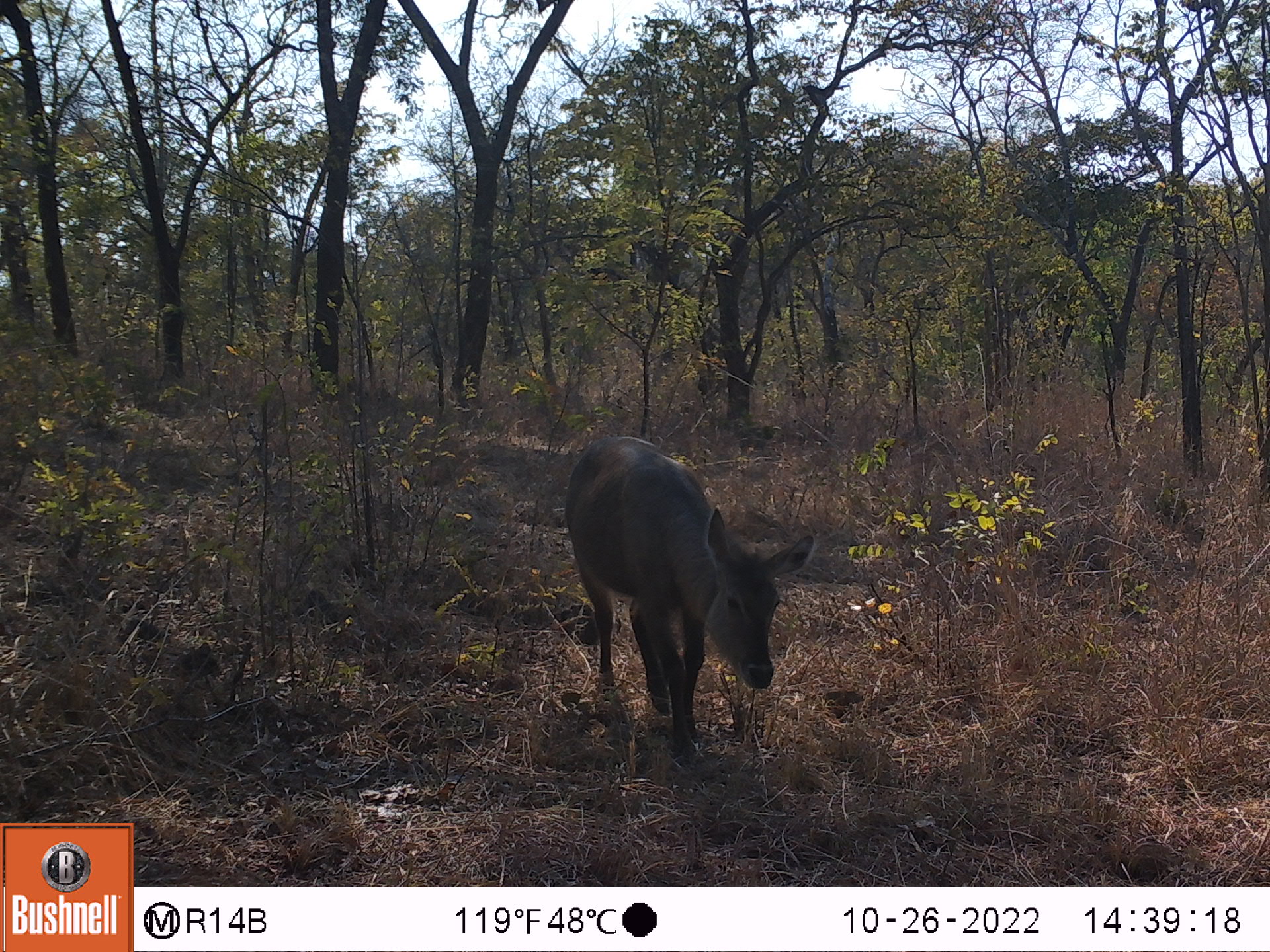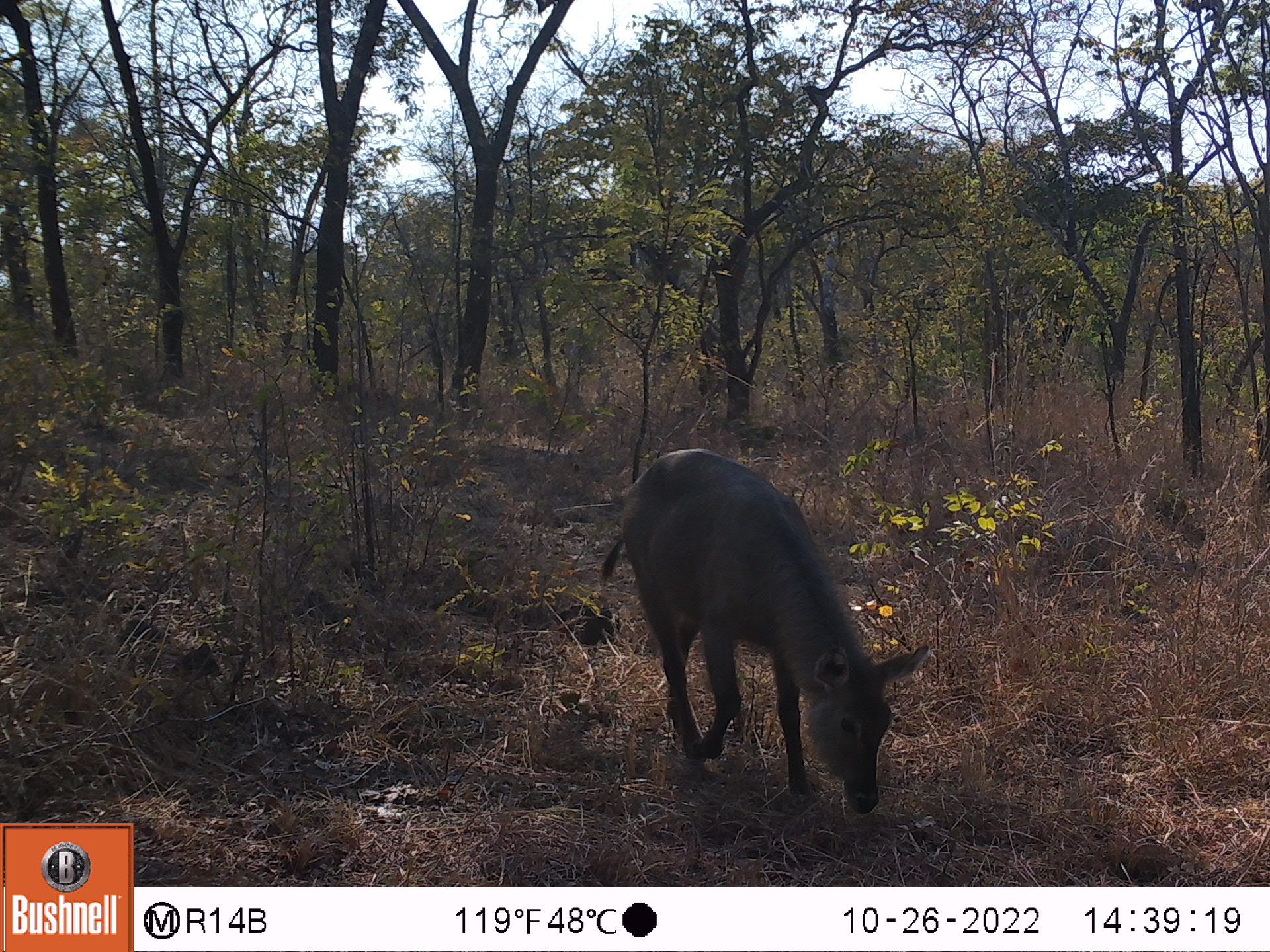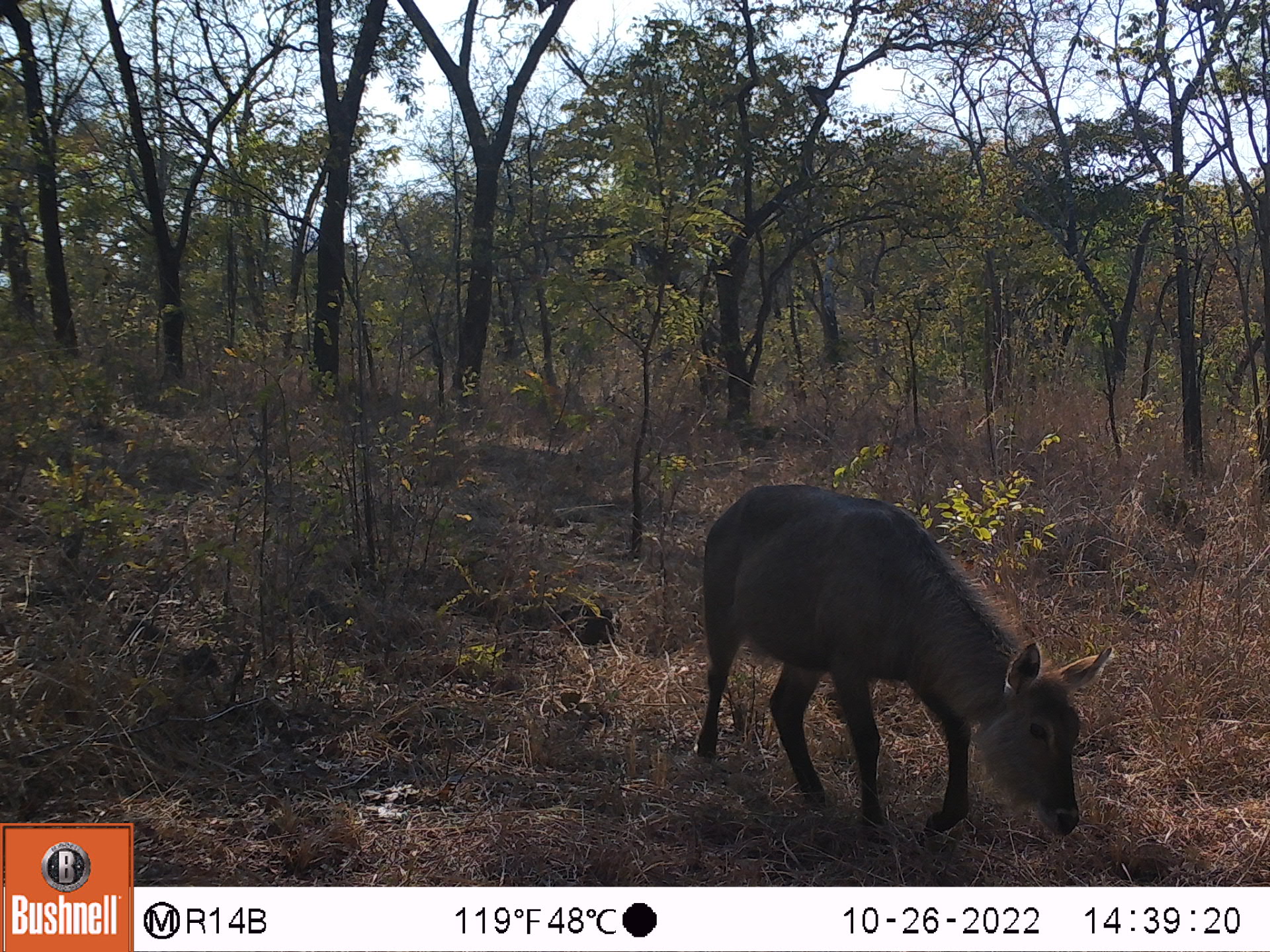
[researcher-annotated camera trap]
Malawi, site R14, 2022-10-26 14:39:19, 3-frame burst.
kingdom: Animalia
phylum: Chordata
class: Mammalia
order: Artiodactyla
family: Bovidae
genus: Kobus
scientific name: Kobus ellipsiprymnus ellipsiprymnus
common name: common waterbuck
Common waterbuck (Kobus ellipsiprymnus ellipsiprymnus), count 1.